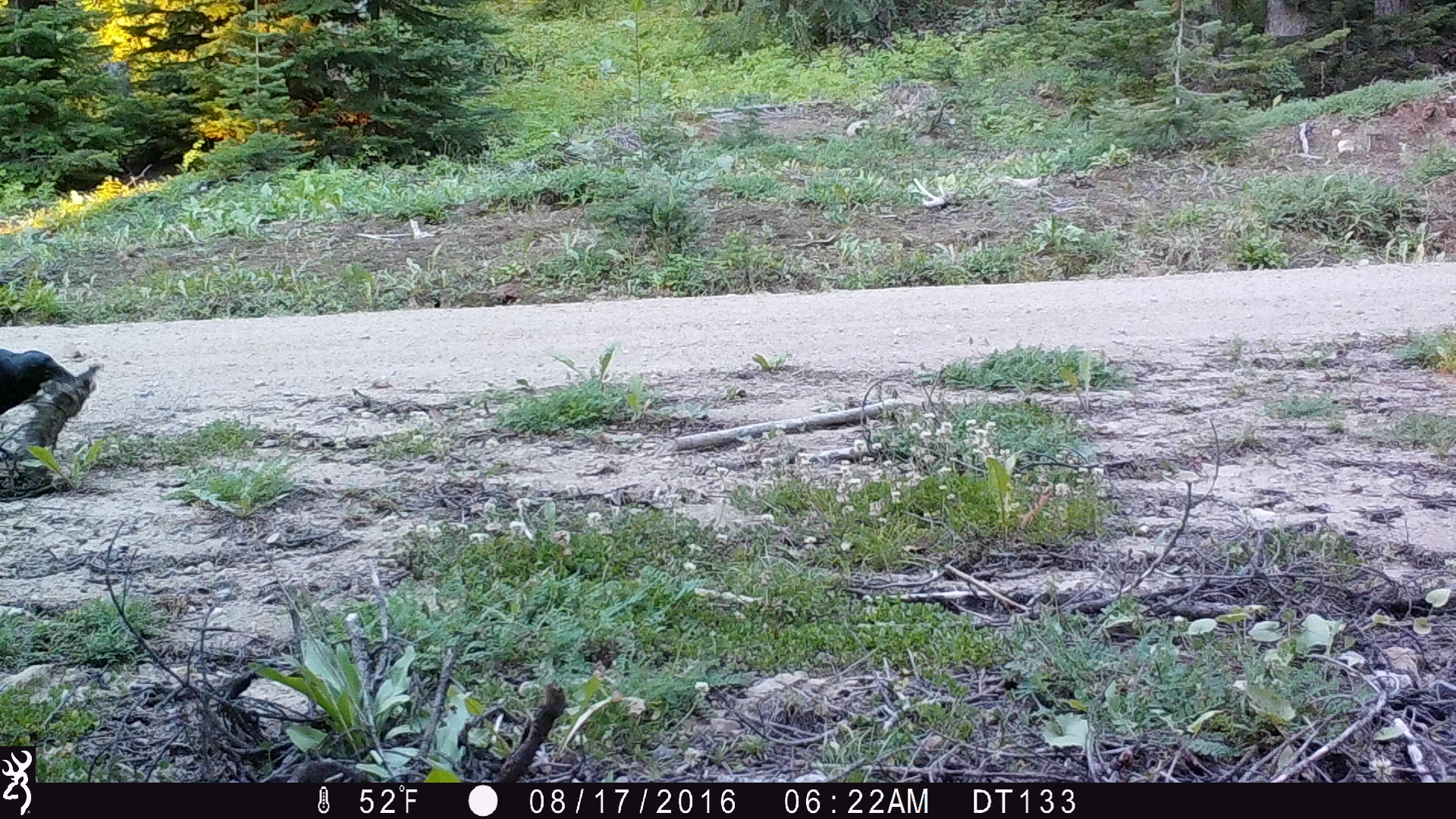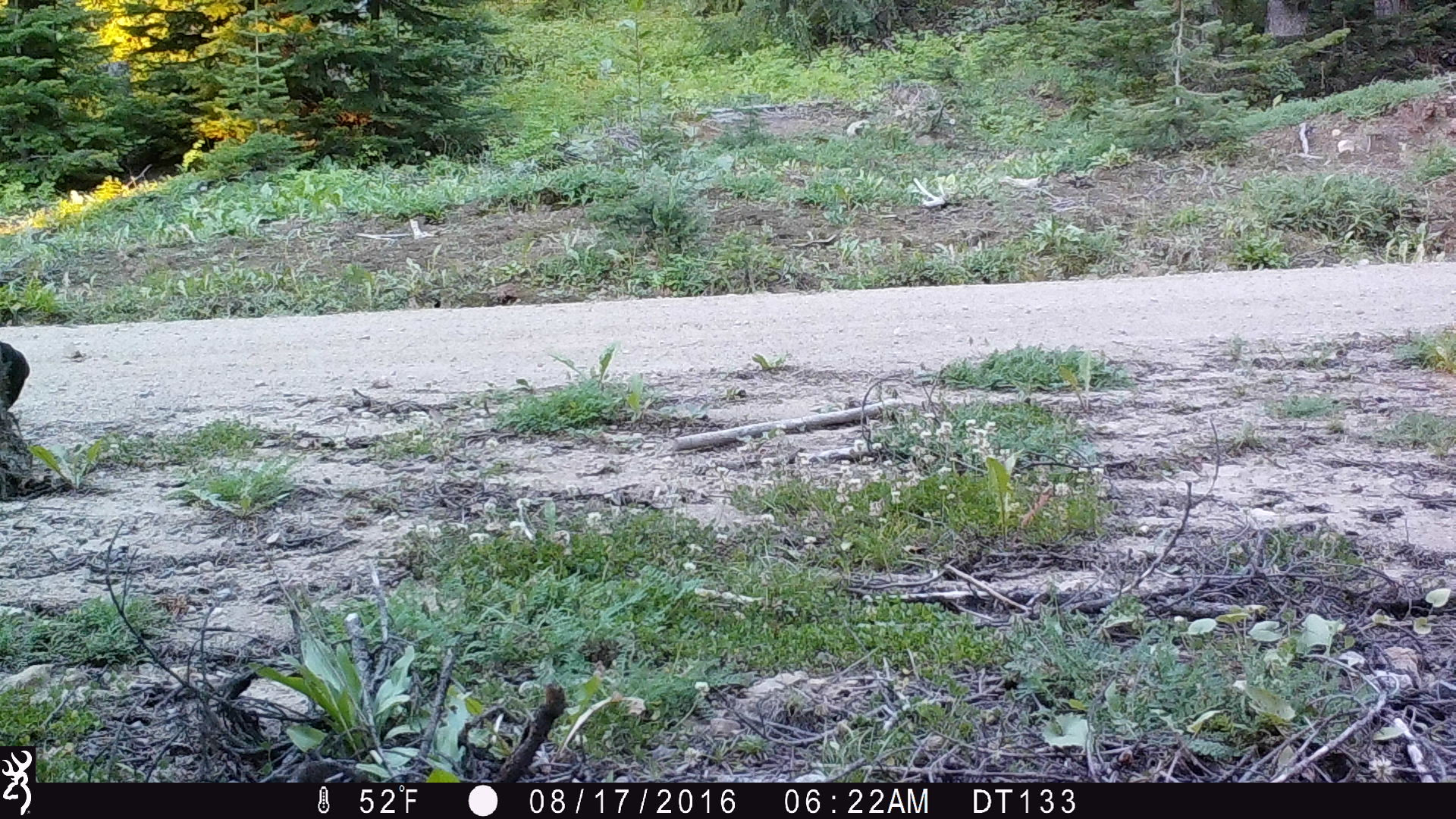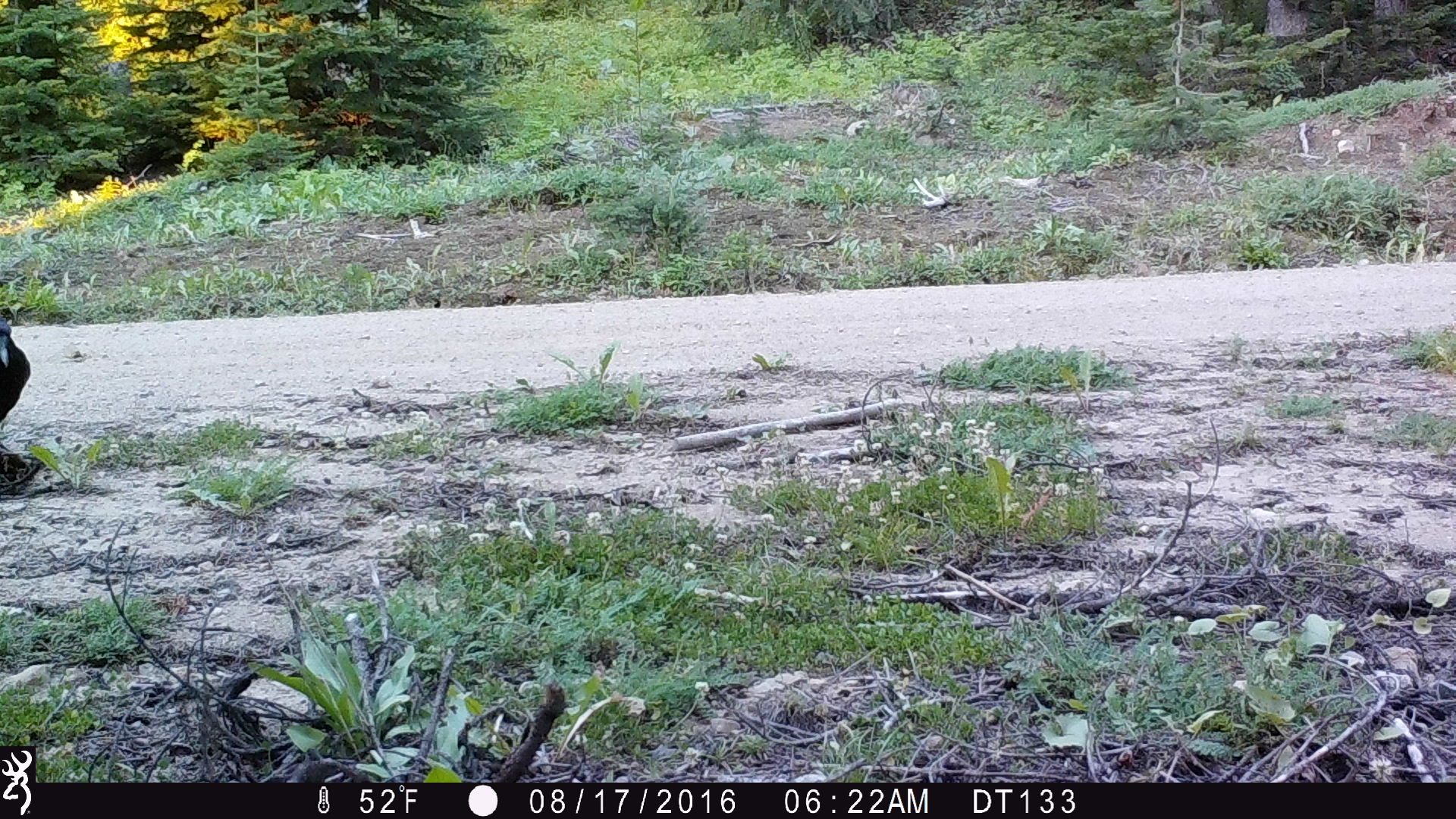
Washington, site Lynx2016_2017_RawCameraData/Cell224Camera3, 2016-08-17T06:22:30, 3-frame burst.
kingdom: Animalia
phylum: Chordata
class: Aves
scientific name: Aves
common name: birds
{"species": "Aves (birds)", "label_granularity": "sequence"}